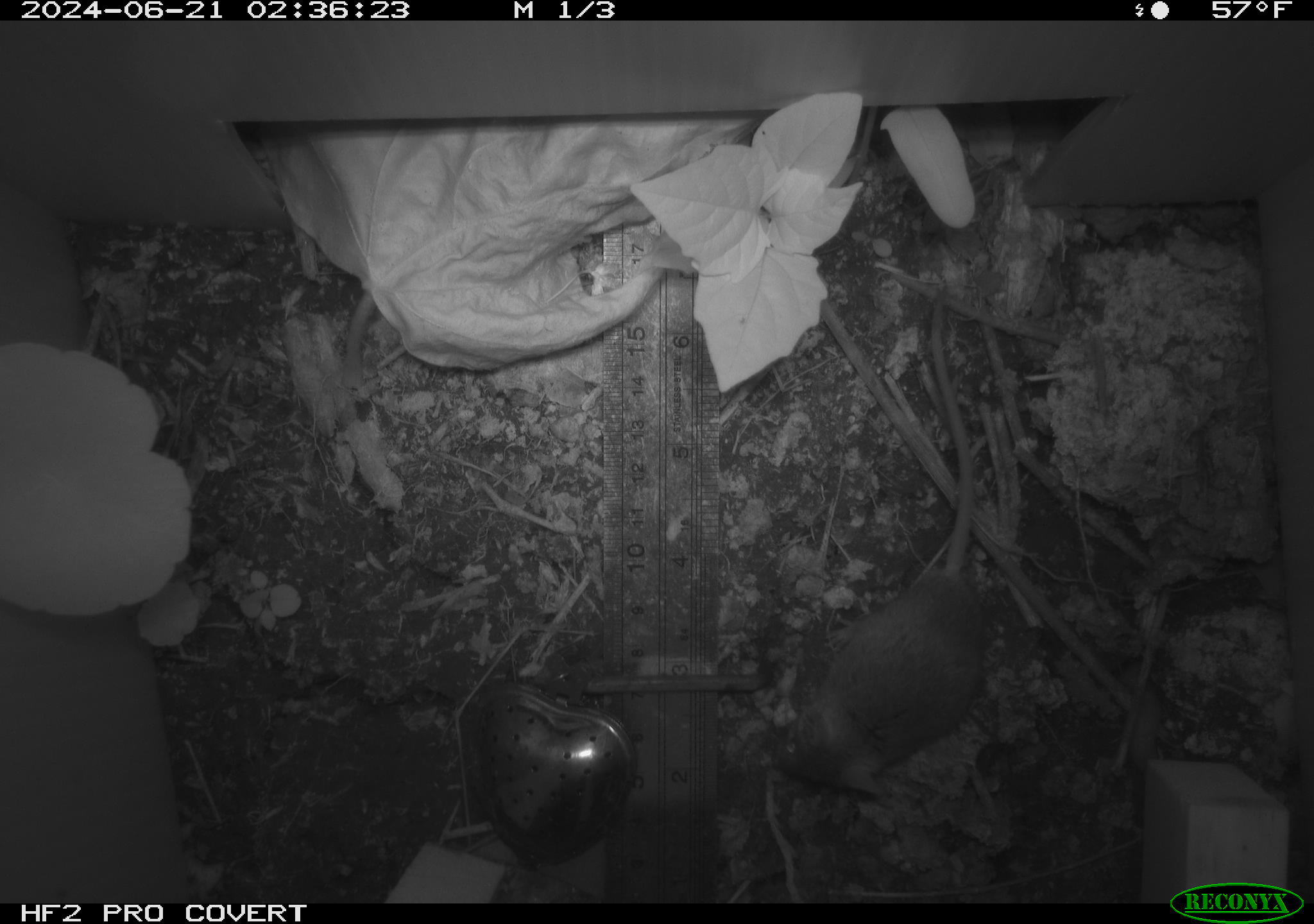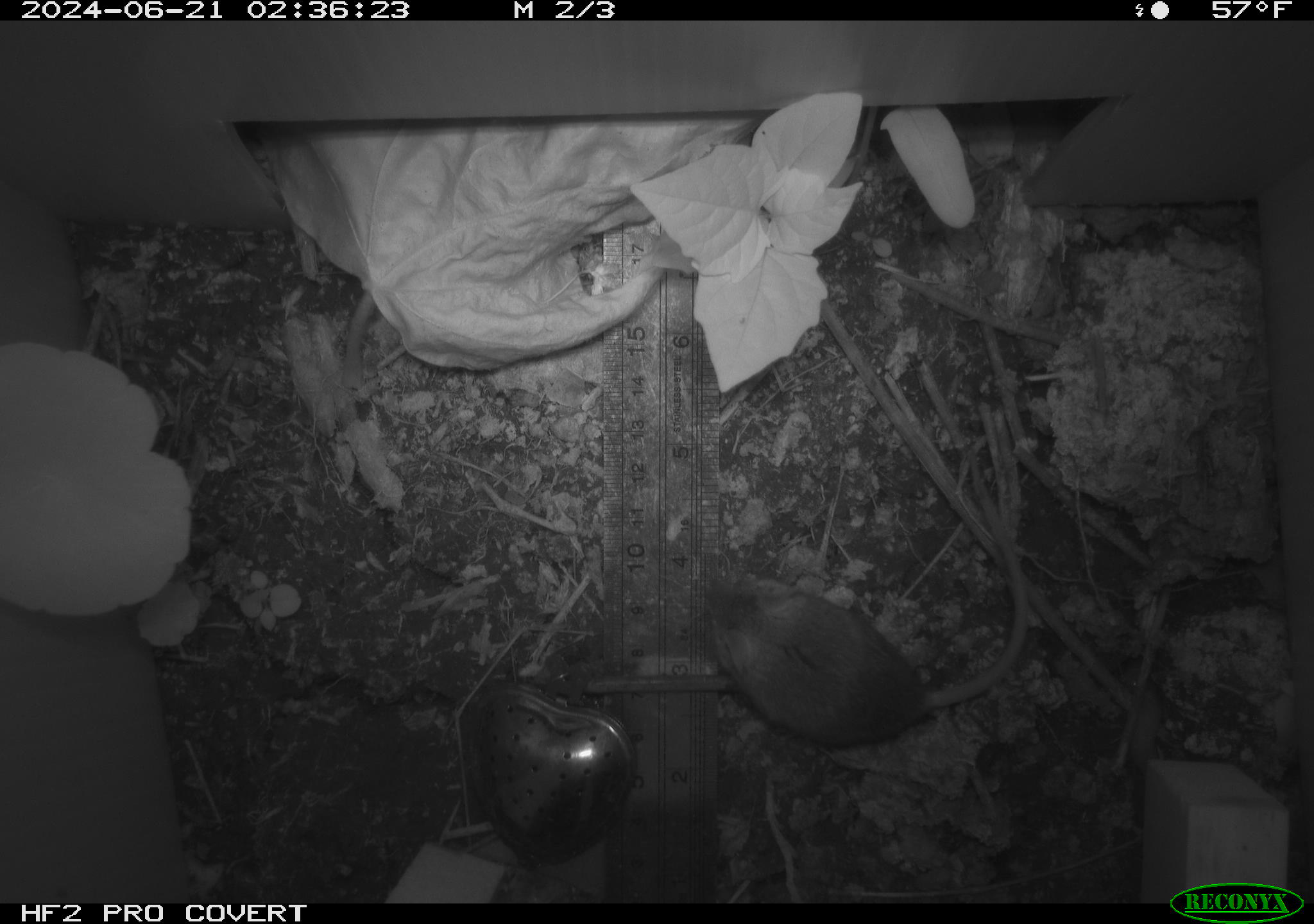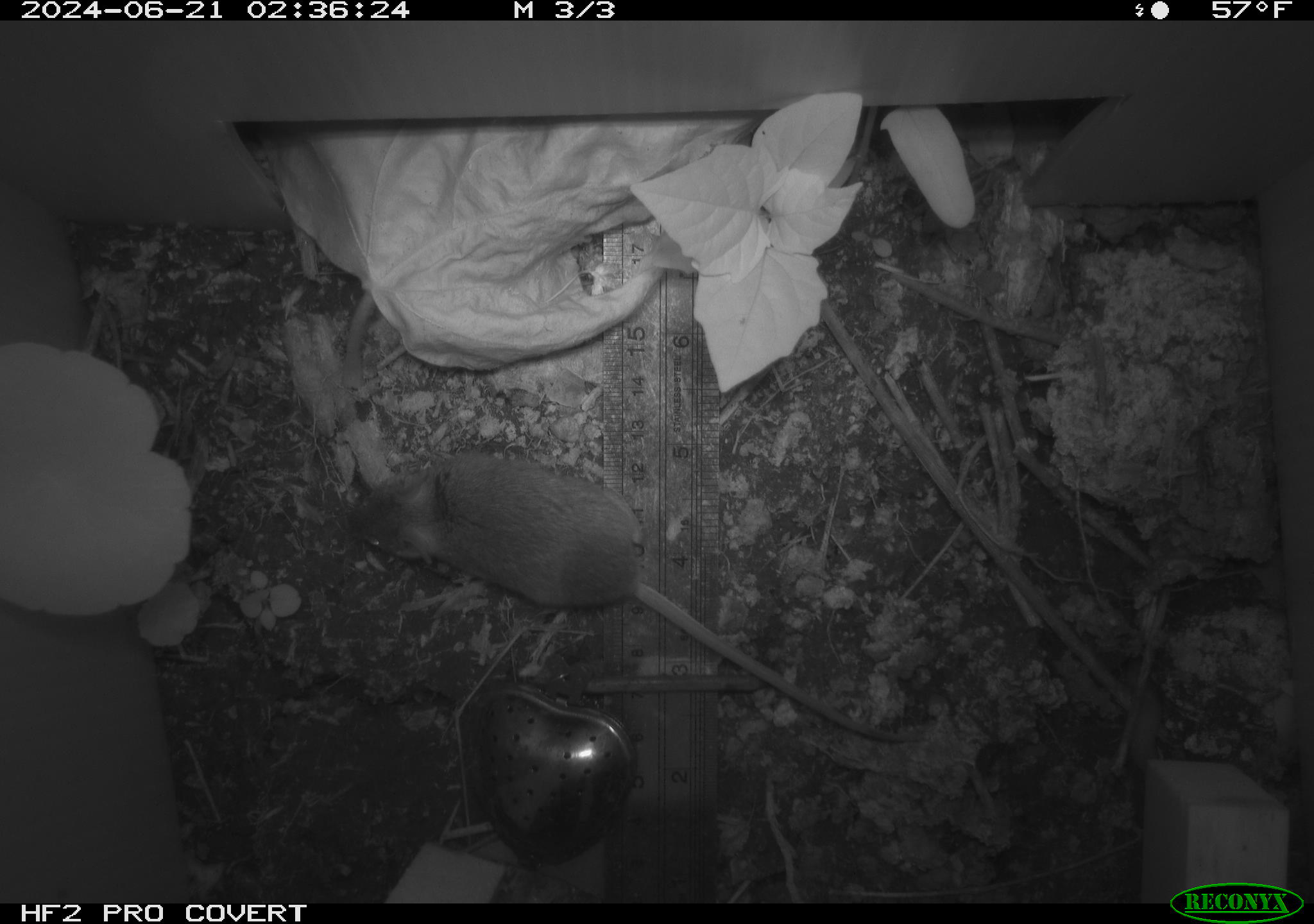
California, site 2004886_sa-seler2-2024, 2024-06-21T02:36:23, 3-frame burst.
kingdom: Animalia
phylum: Chordata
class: Mammalia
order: Rodentia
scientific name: Rodentia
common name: mouse species